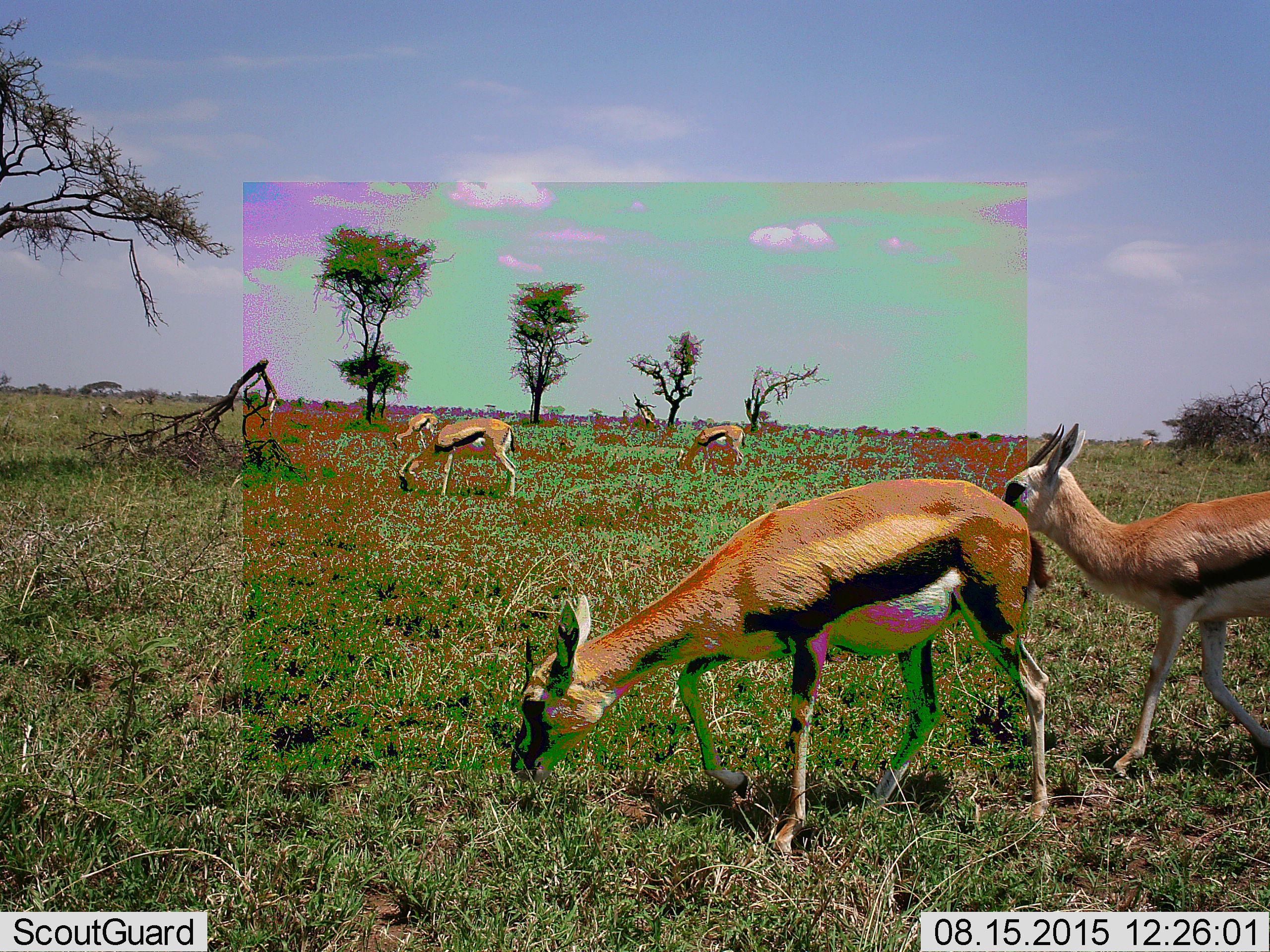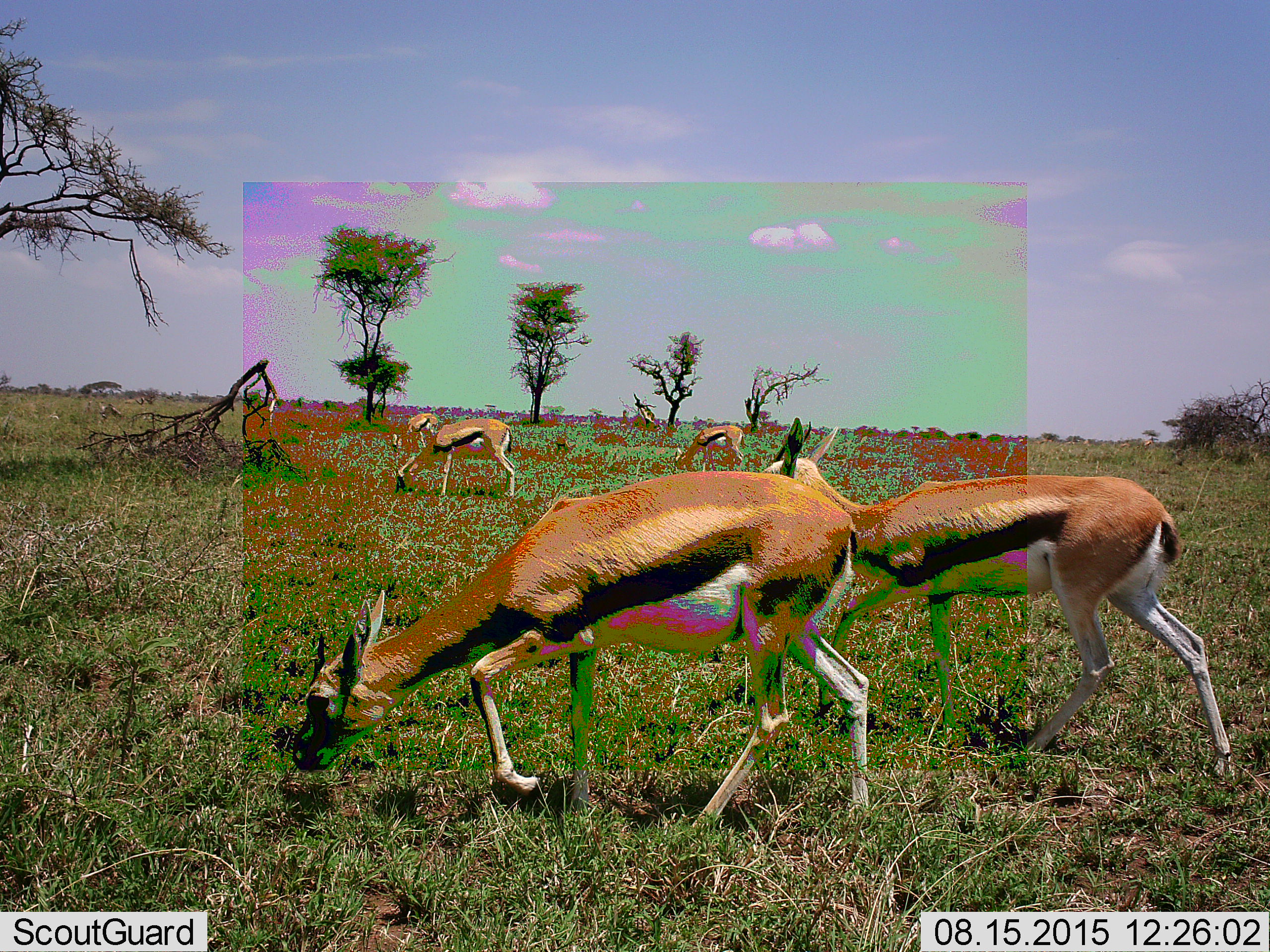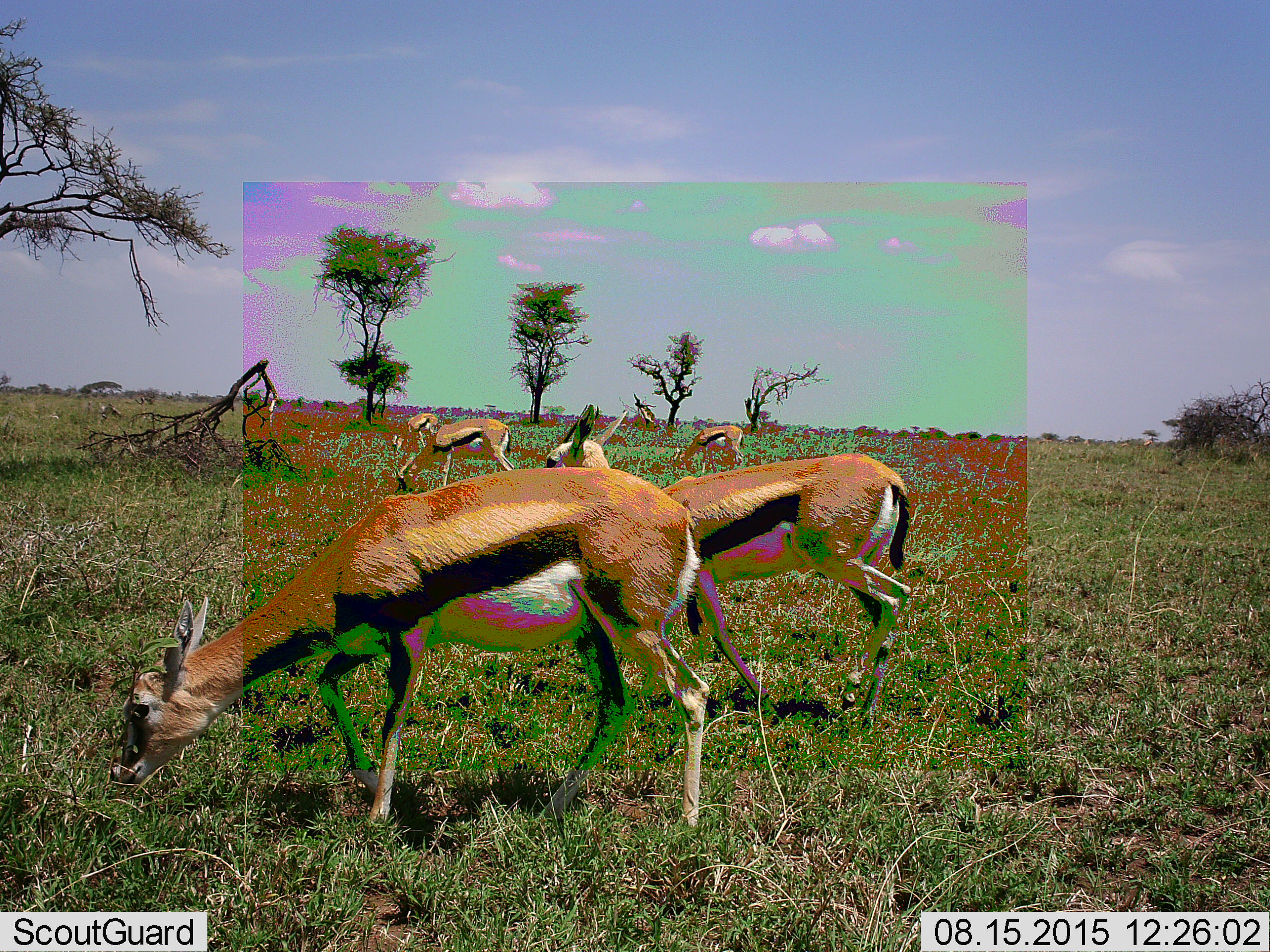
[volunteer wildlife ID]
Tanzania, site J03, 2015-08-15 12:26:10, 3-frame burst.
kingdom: Animalia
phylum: Chordata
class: Mammalia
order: Artiodactyla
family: Bovidae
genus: Eudorcas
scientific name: Eudorcas thomsonii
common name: thomson's gazelle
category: gazellethomsons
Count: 5.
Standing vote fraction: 30%.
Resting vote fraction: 0%.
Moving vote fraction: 70%.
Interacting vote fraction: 0%.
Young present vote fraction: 20%.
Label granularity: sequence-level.